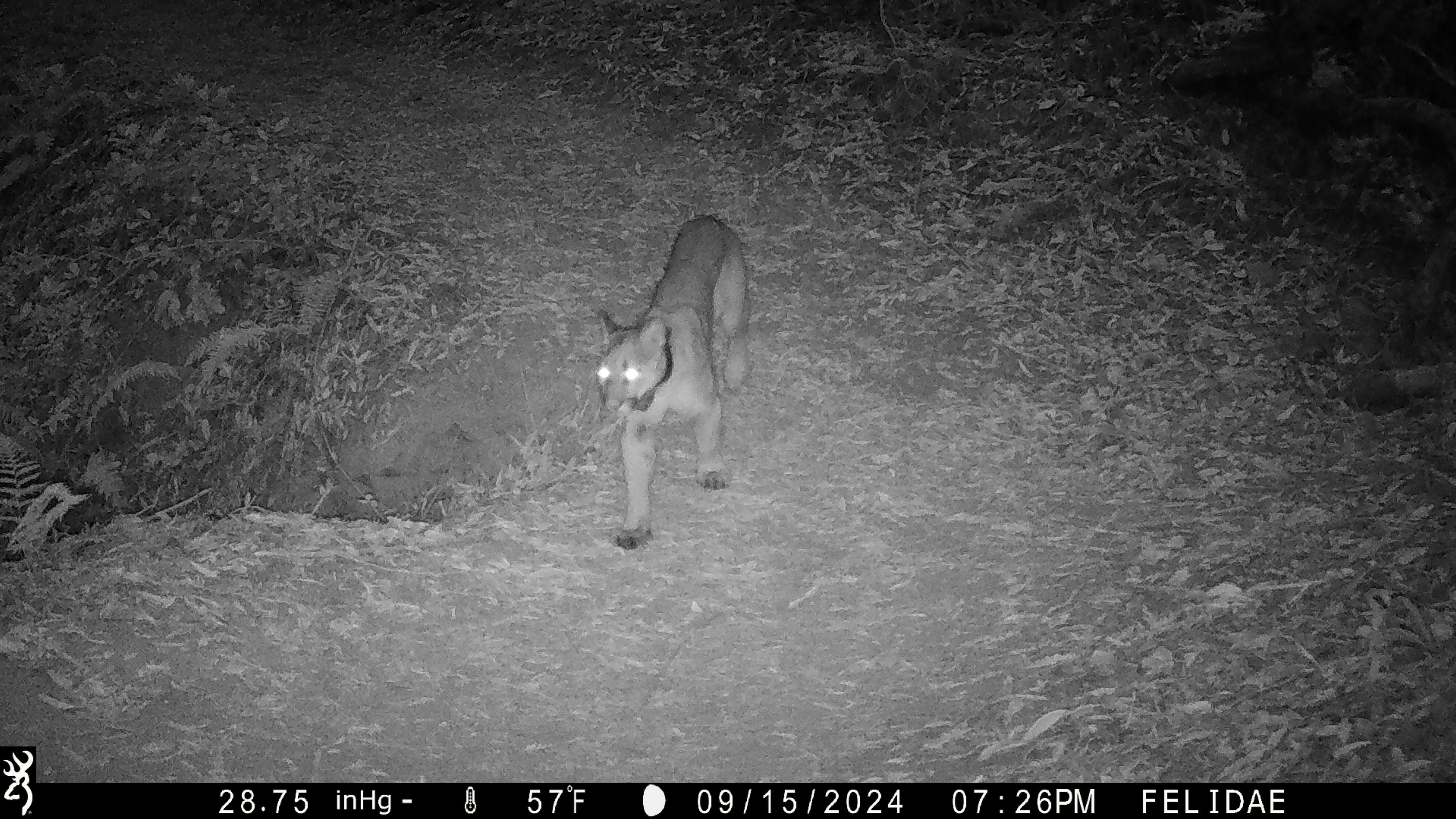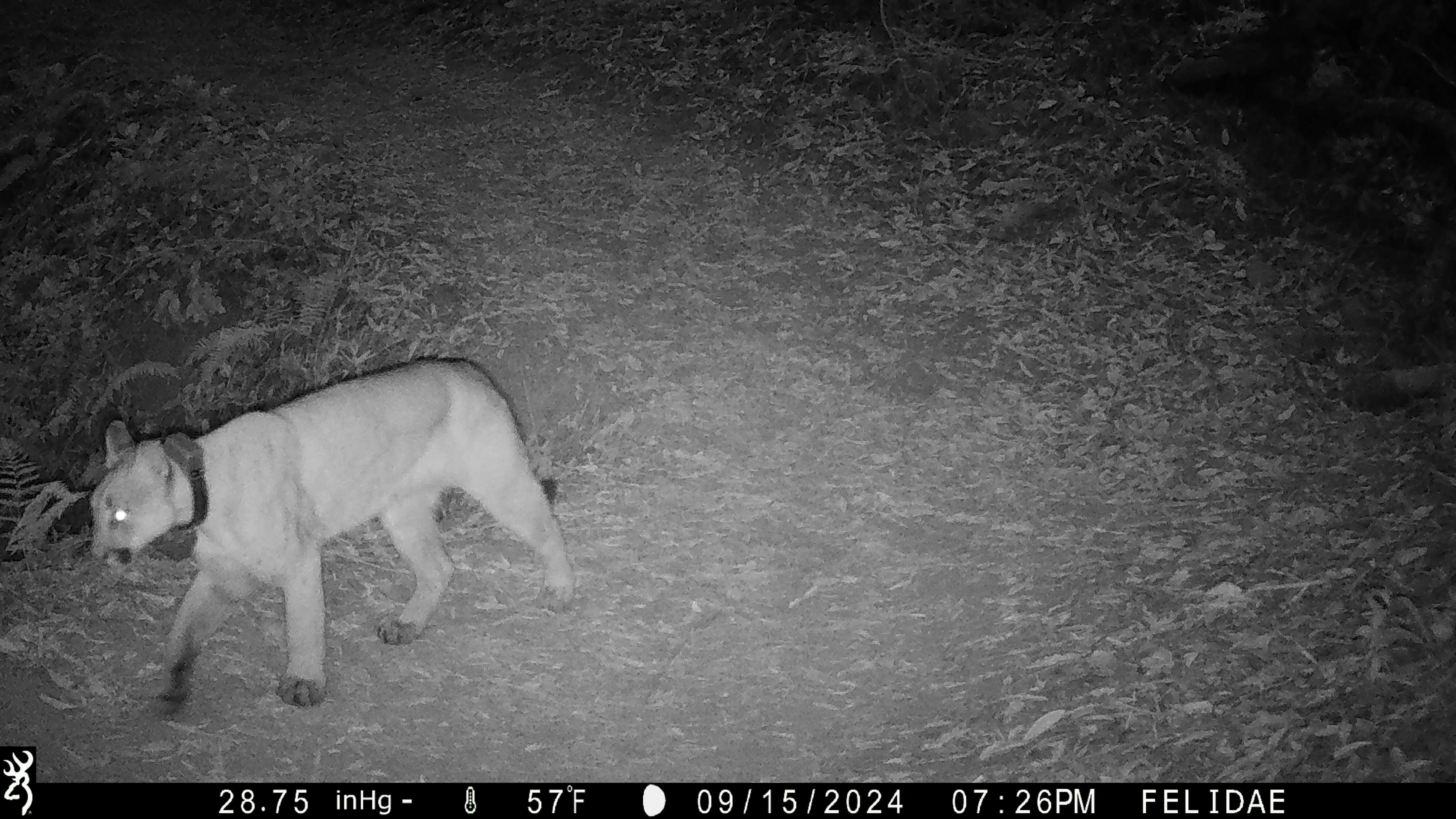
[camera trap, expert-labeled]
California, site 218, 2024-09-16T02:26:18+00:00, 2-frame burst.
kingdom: Animalia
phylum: Chordata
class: Mammalia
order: Carnivora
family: Felidae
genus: Puma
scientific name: Puma concolor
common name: puma